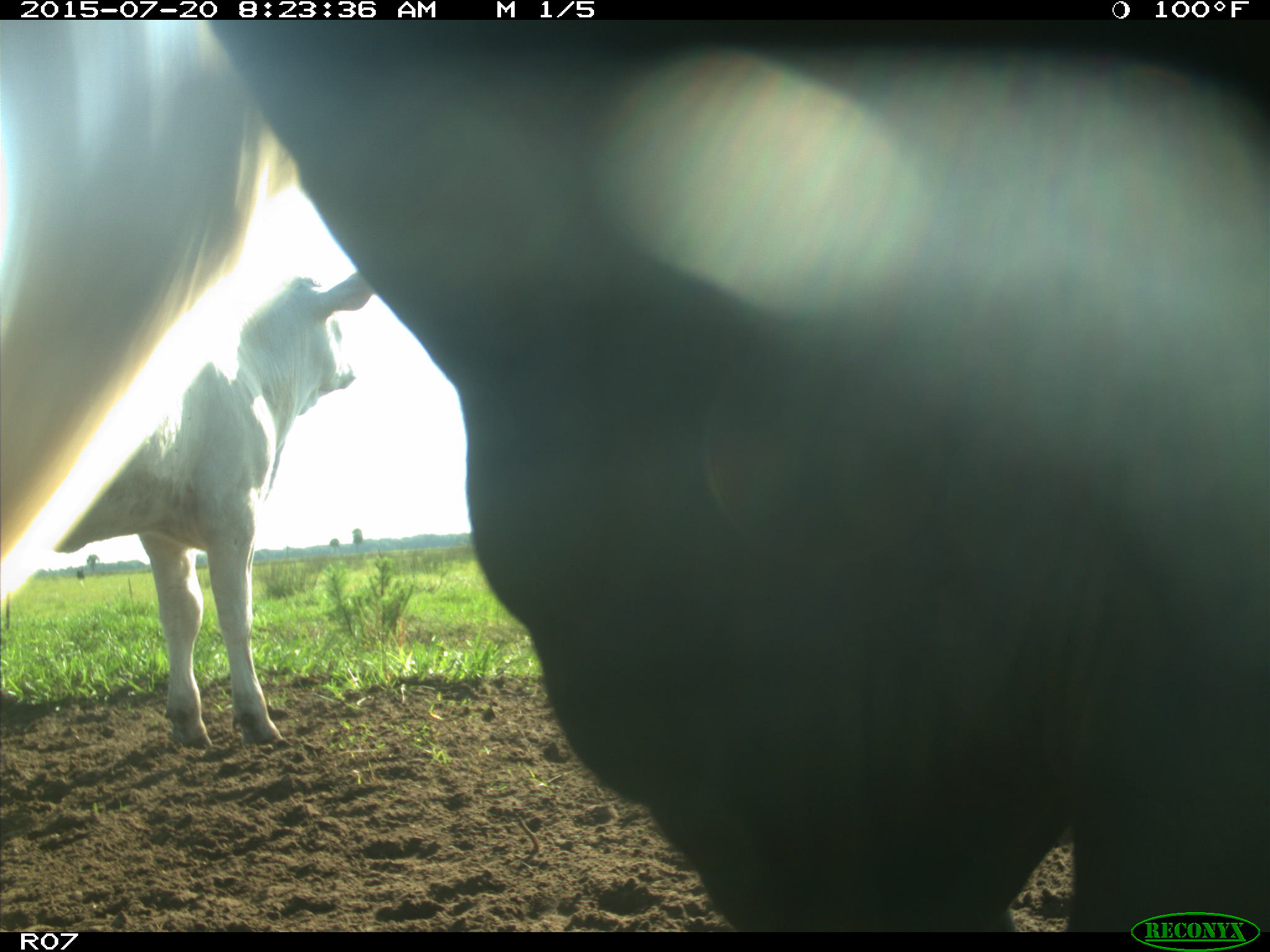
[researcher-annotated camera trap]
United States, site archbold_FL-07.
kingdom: Animalia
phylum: Chordata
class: Mammalia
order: Artiodactyla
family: Bovidae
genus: Bos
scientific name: Bos taurus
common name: domestic cow